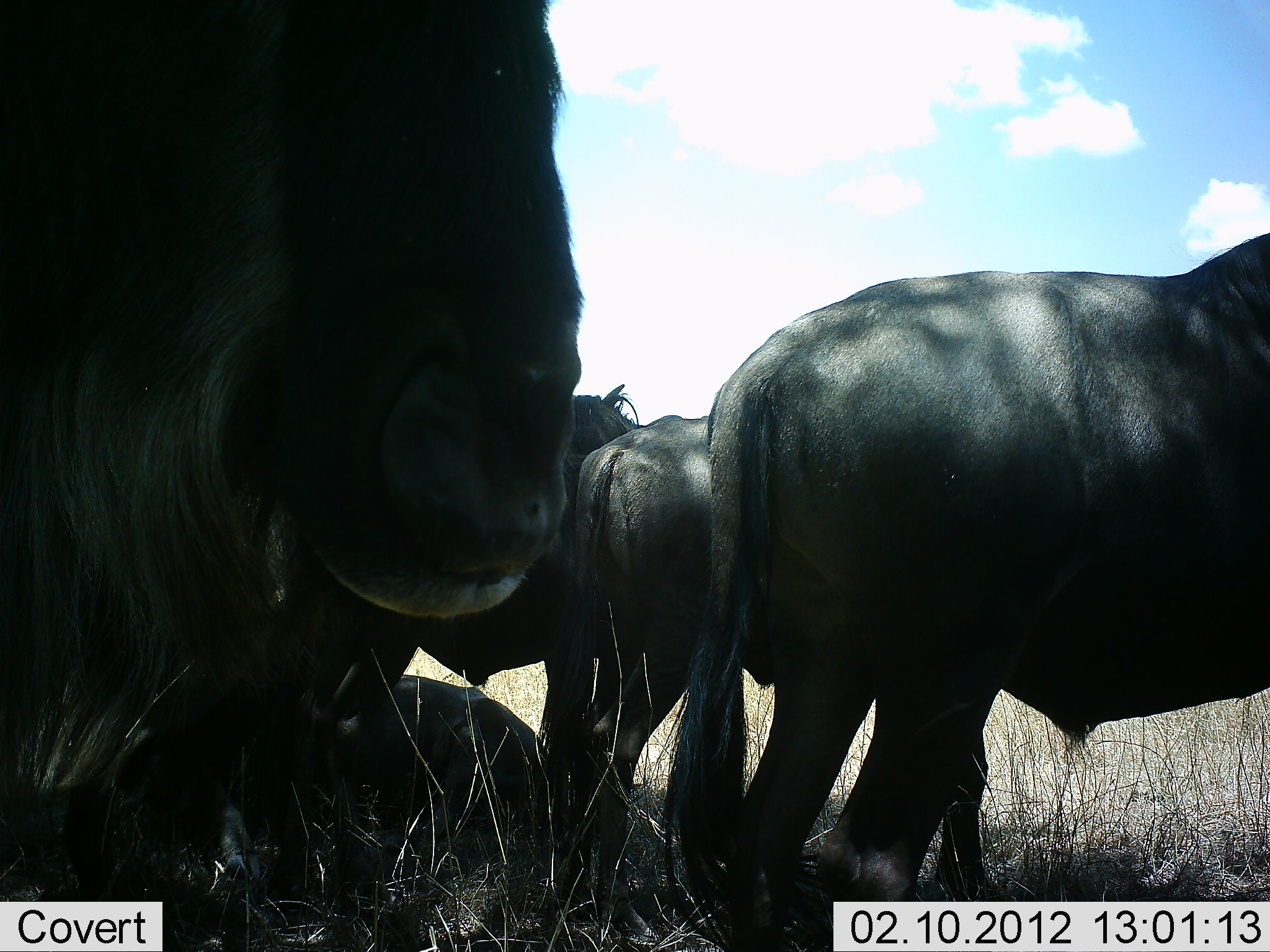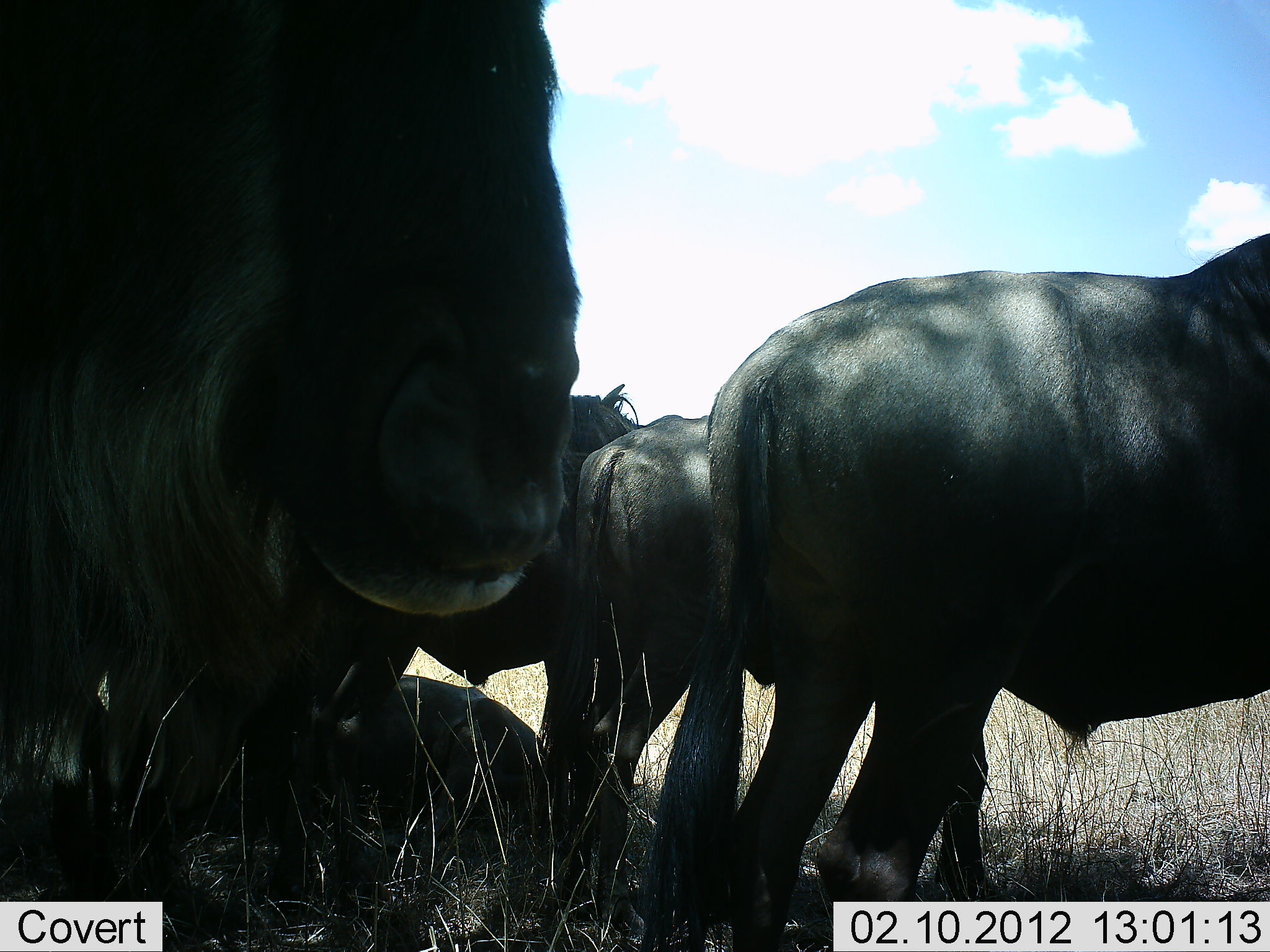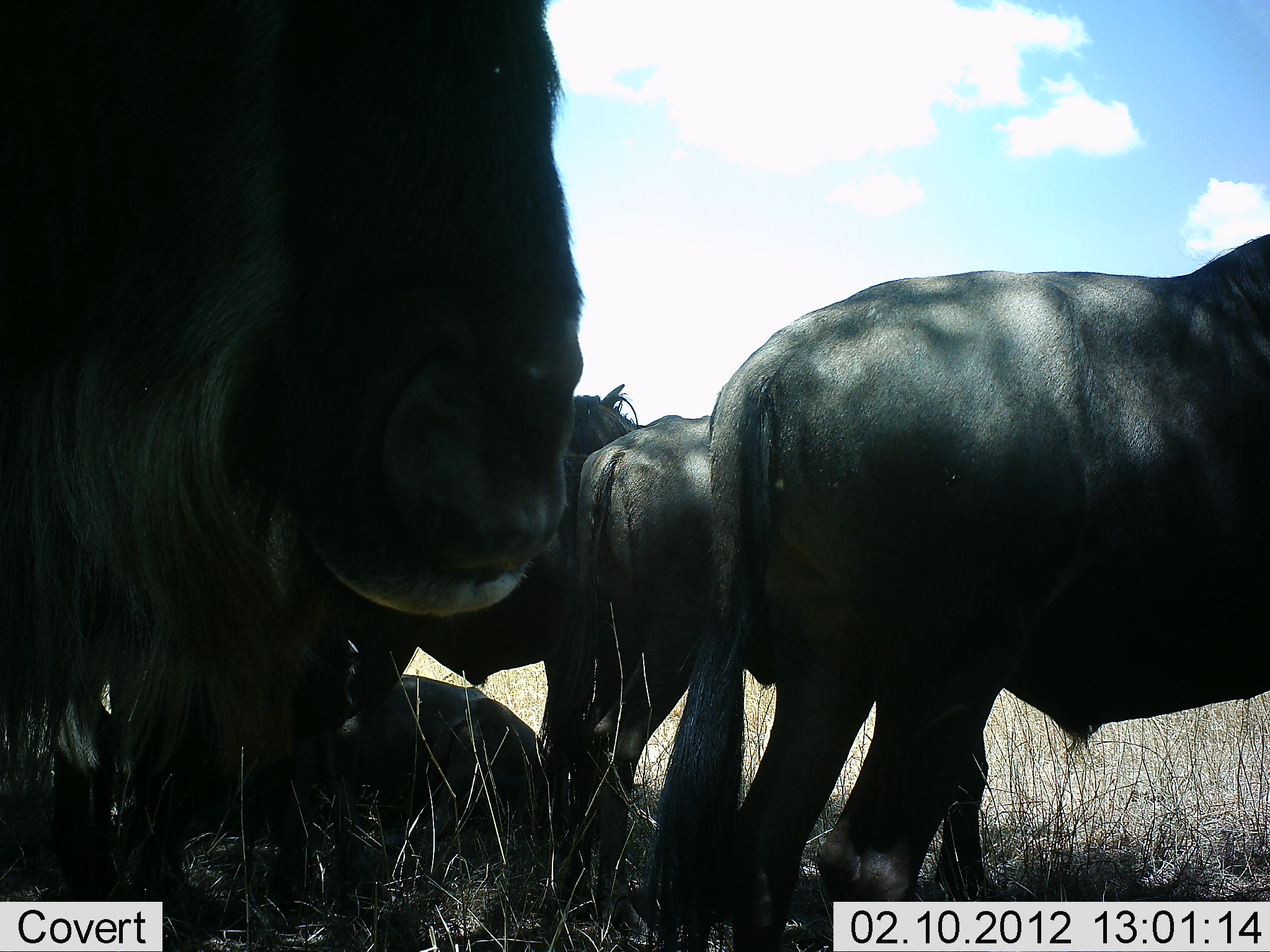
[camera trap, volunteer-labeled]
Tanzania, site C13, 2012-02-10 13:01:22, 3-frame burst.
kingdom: Animalia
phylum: Chordata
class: Mammalia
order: Artiodactyla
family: Bovidae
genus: Connochaetes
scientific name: Connochaetes taurinus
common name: blue wildebeest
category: wildebeest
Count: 5.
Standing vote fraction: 92%.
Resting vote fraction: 67%.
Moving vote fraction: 0%.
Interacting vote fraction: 0%.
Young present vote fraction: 0%.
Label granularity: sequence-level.